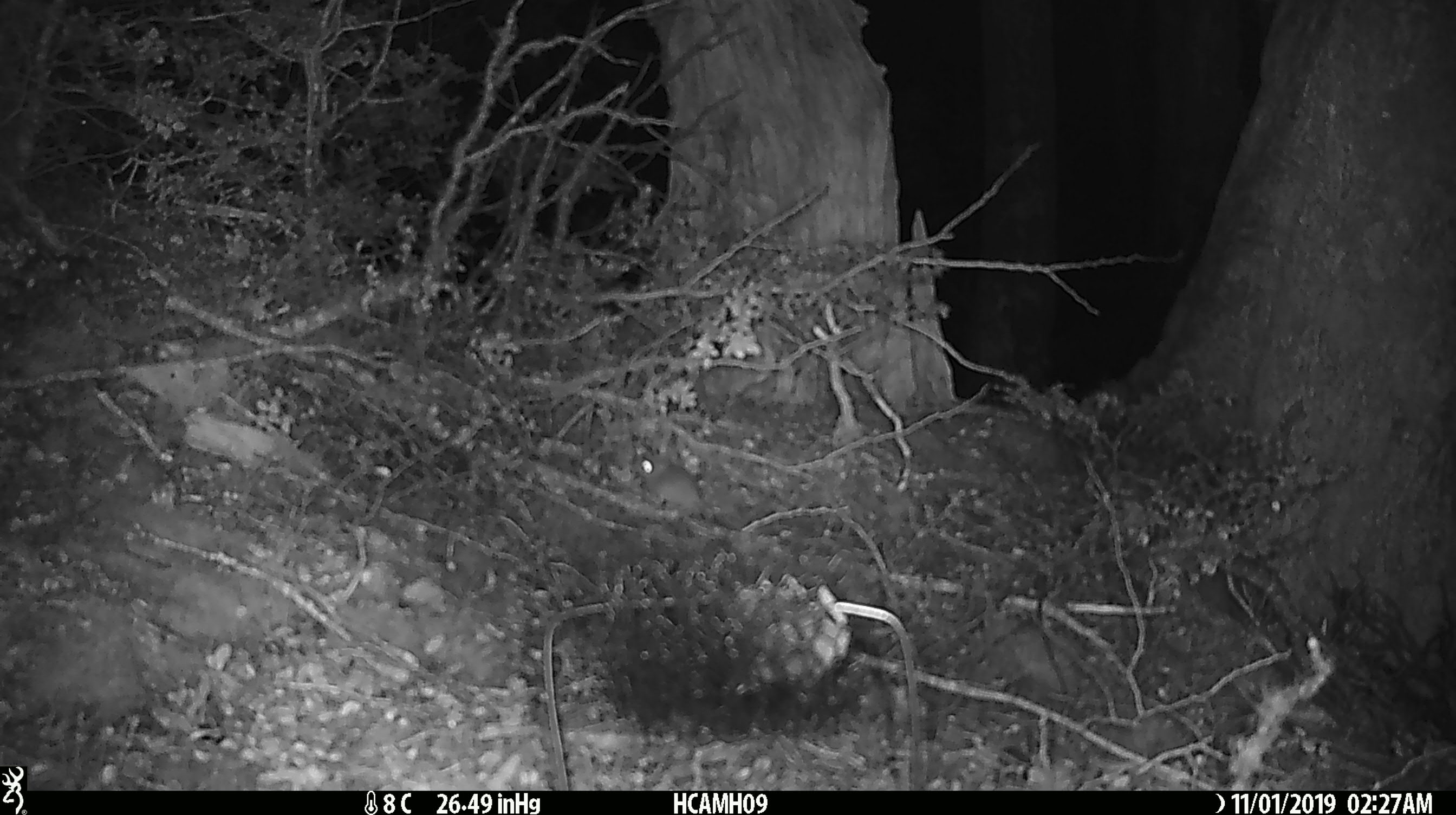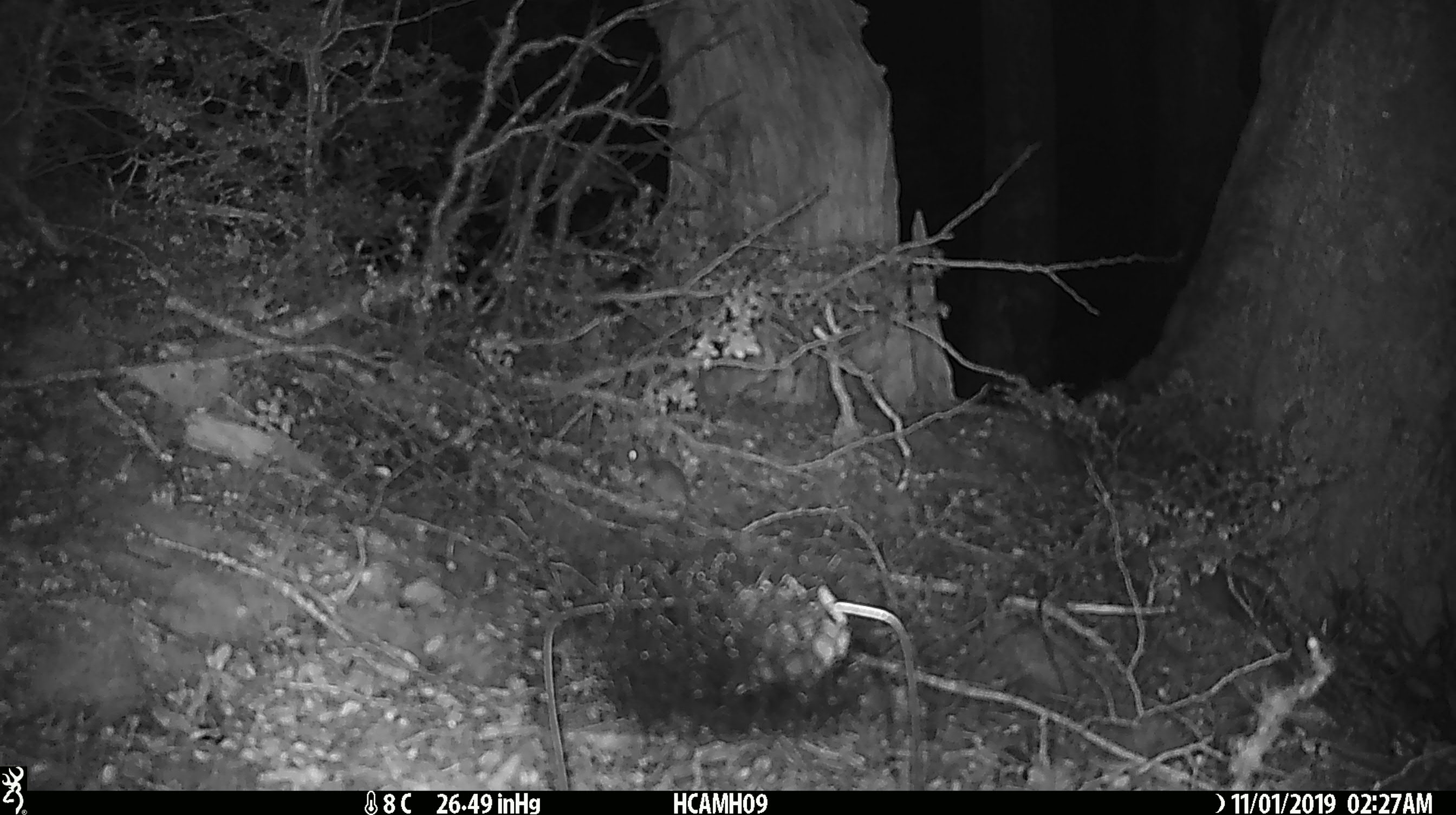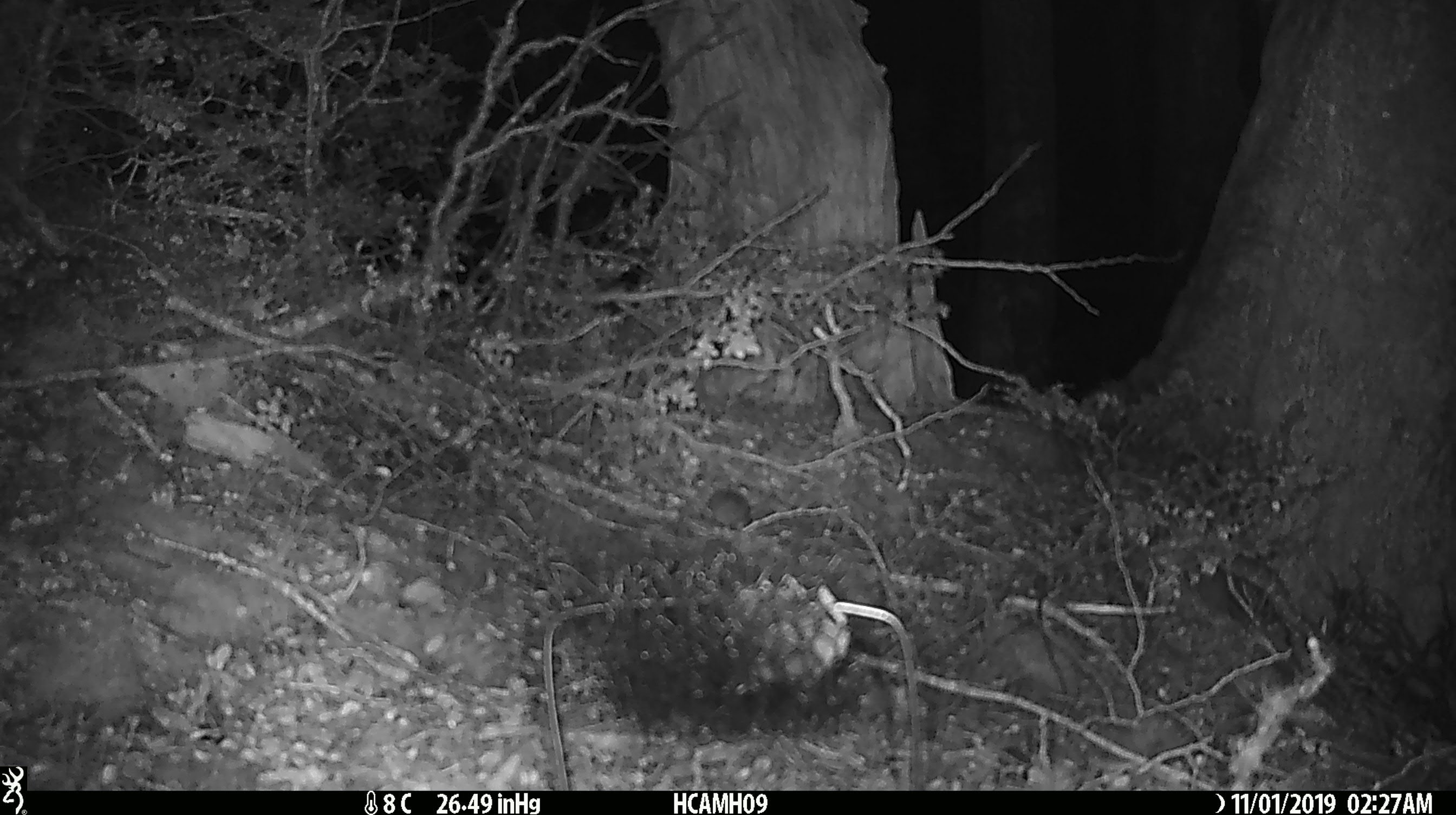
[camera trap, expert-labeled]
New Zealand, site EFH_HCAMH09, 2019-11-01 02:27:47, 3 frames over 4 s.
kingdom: Animalia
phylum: Chordata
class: Mammalia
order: Rodentia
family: Muridae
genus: Mus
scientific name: Mus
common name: mouse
Mouse (Mus).